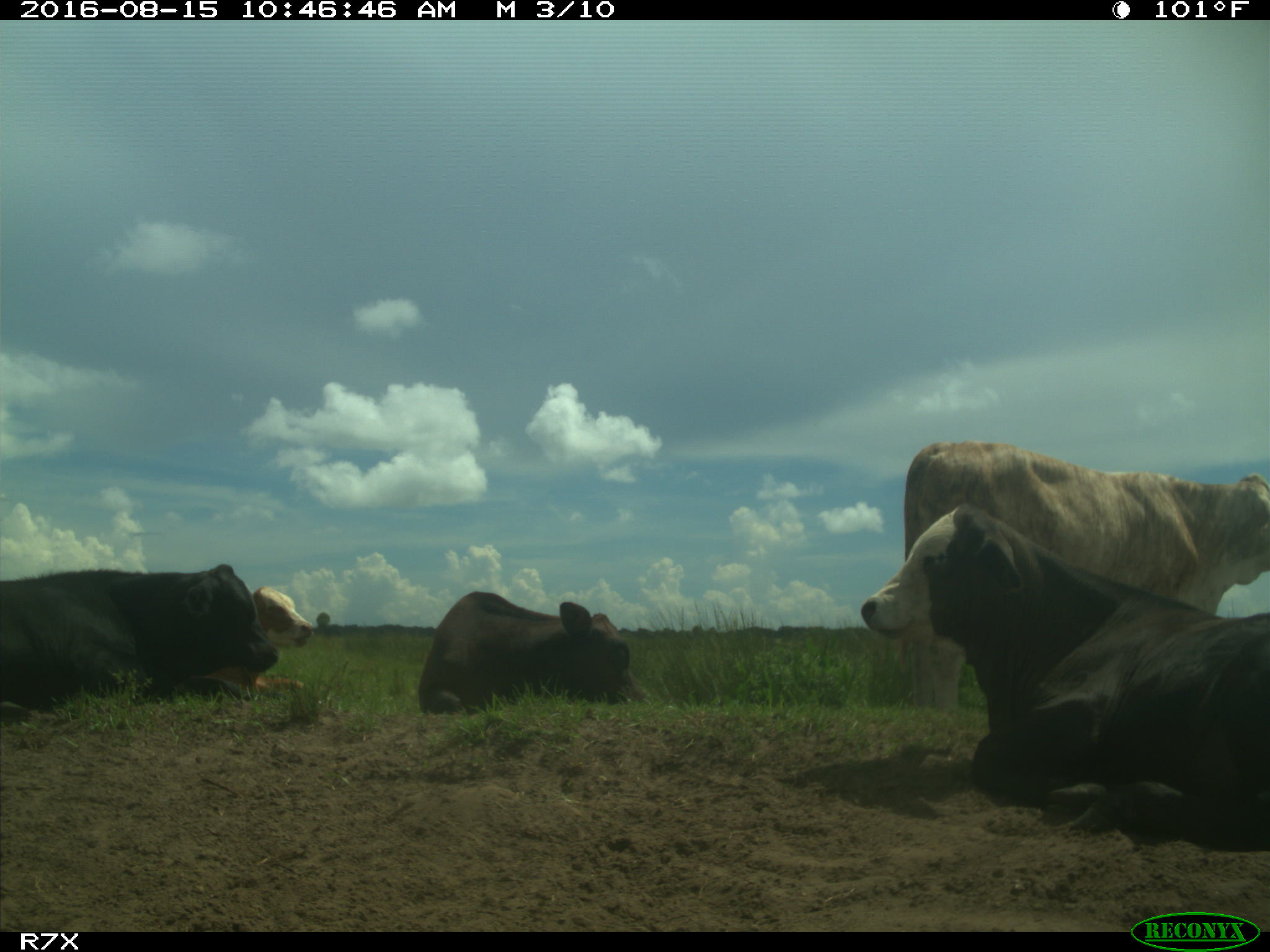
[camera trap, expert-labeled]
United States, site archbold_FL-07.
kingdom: Animalia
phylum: Chordata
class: Mammalia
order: Artiodactyla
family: Bovidae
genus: Bos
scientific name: Bos taurus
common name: domestic cow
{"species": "Bos taurus (domestic cow)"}